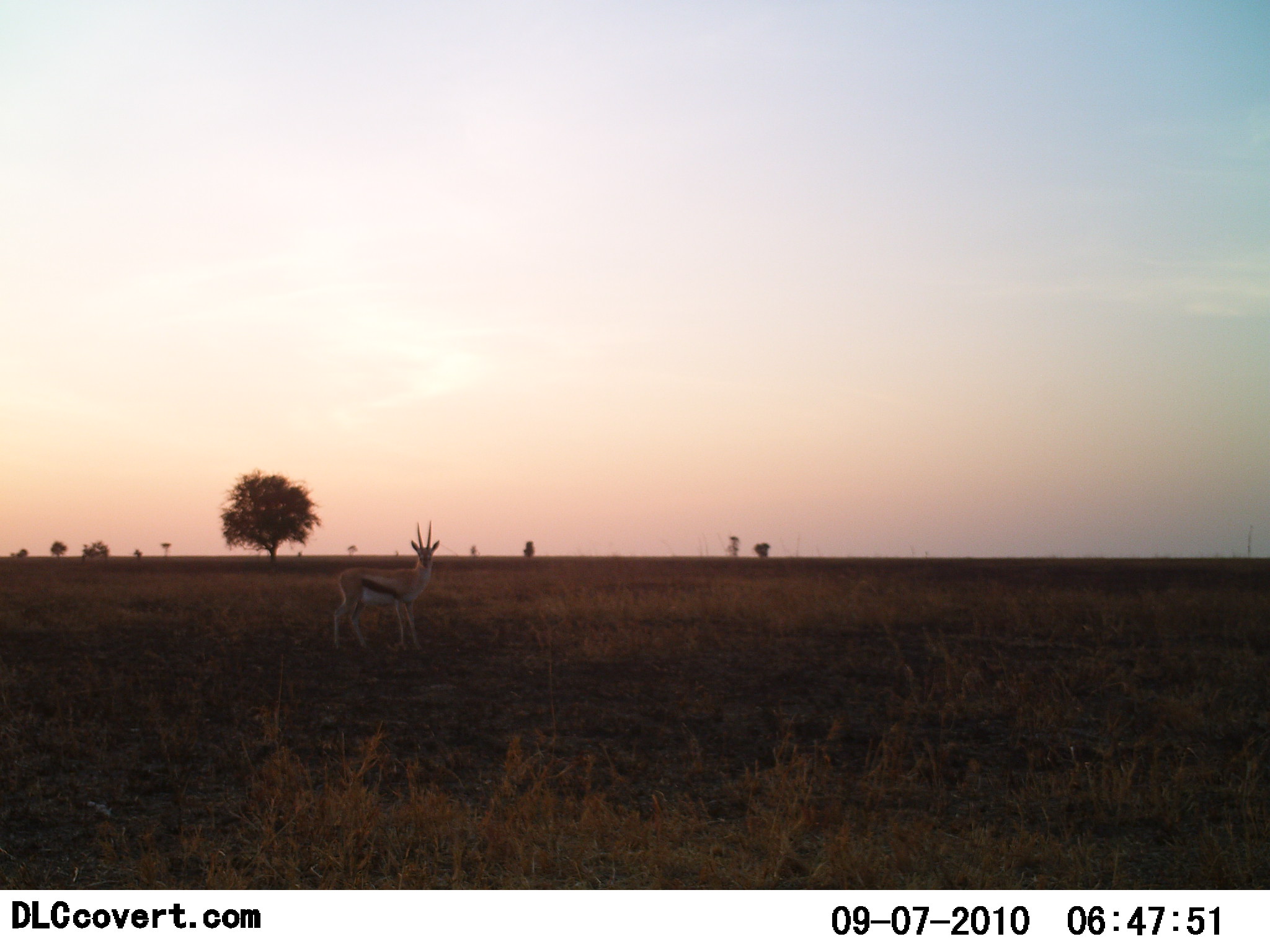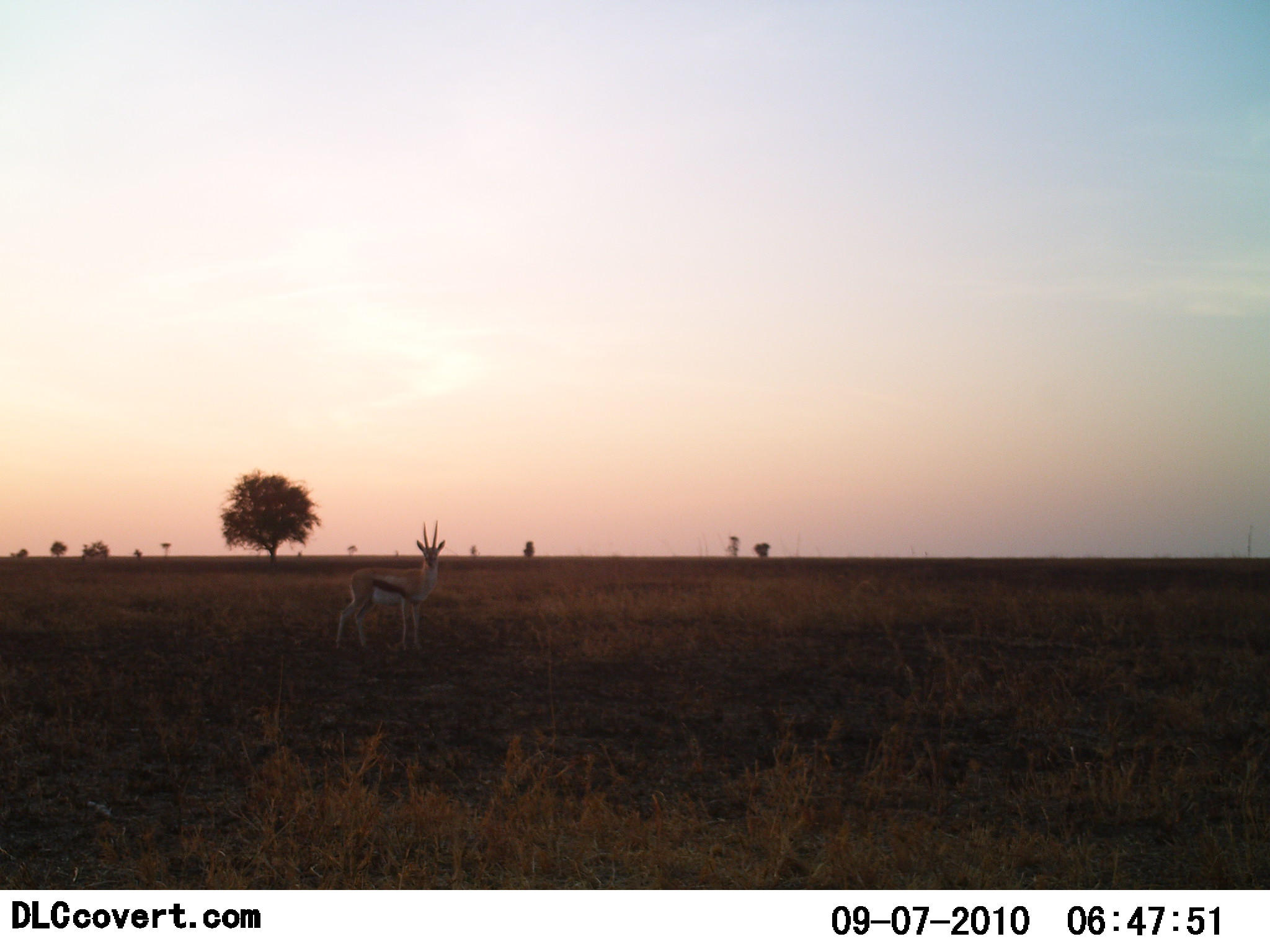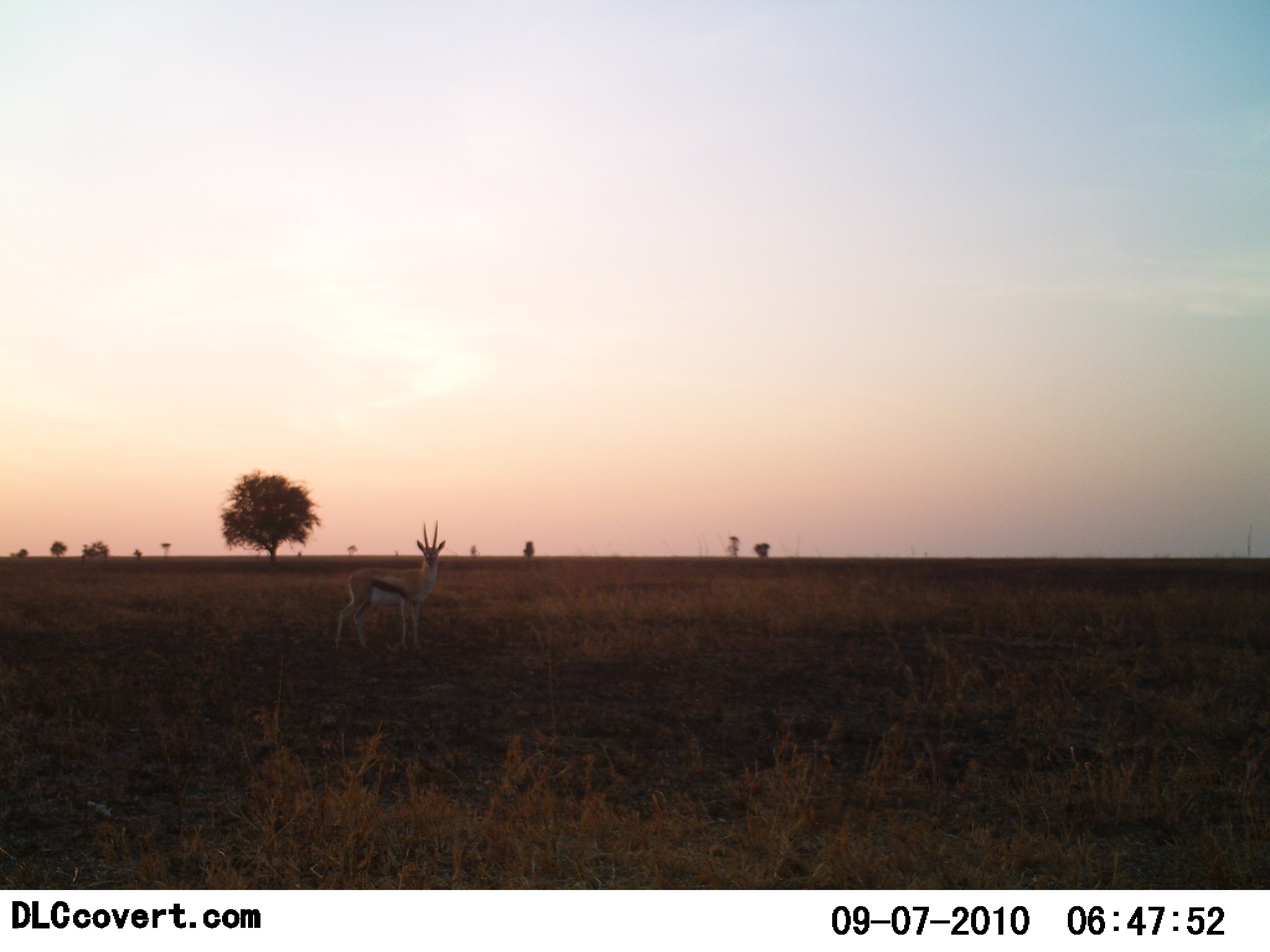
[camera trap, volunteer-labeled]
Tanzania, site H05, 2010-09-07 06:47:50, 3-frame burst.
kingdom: Animalia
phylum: Chordata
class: Mammalia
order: Artiodactyla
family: Bovidae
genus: Eudorcas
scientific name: Eudorcas thomsonii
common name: thomson's gazelle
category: gazellethomsons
Gazellethomsons (thomson's gazelle) (Eudorcas thomsonii), count 1. Behavior (volunteer vote fractions): standing 100%, resting 0%, moving 0%, interacting 0%. Young present (vote fraction): 0%. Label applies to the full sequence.